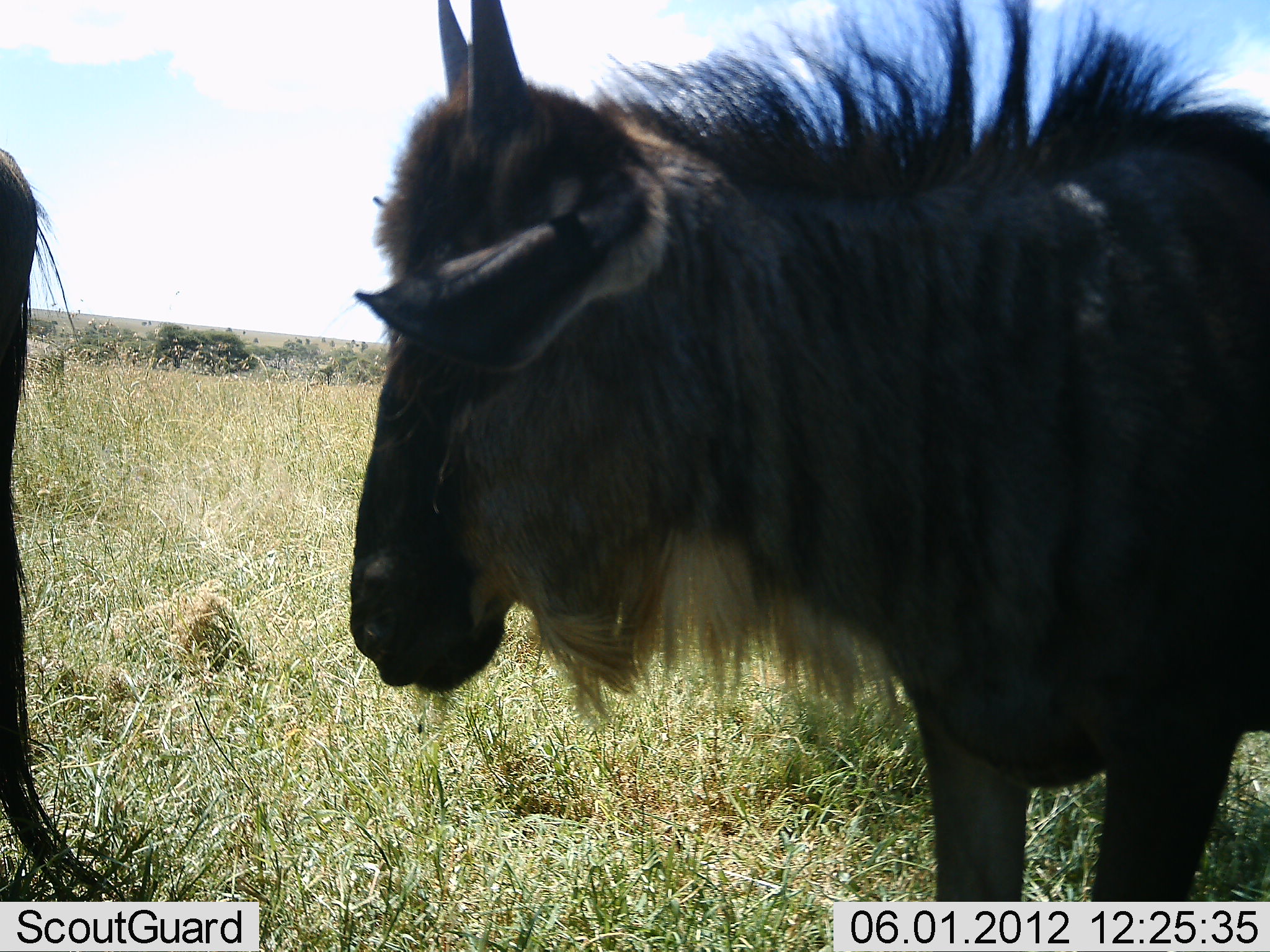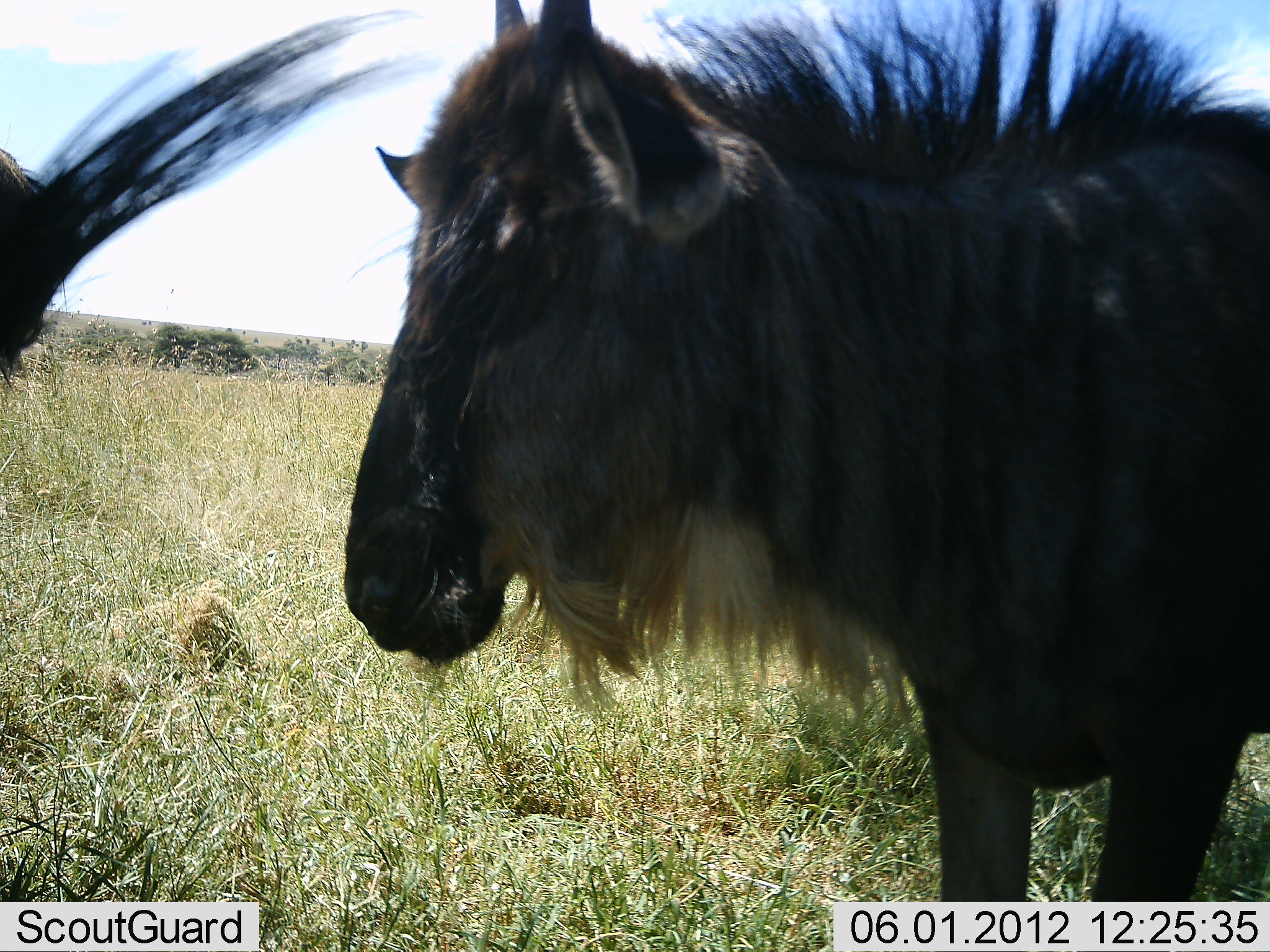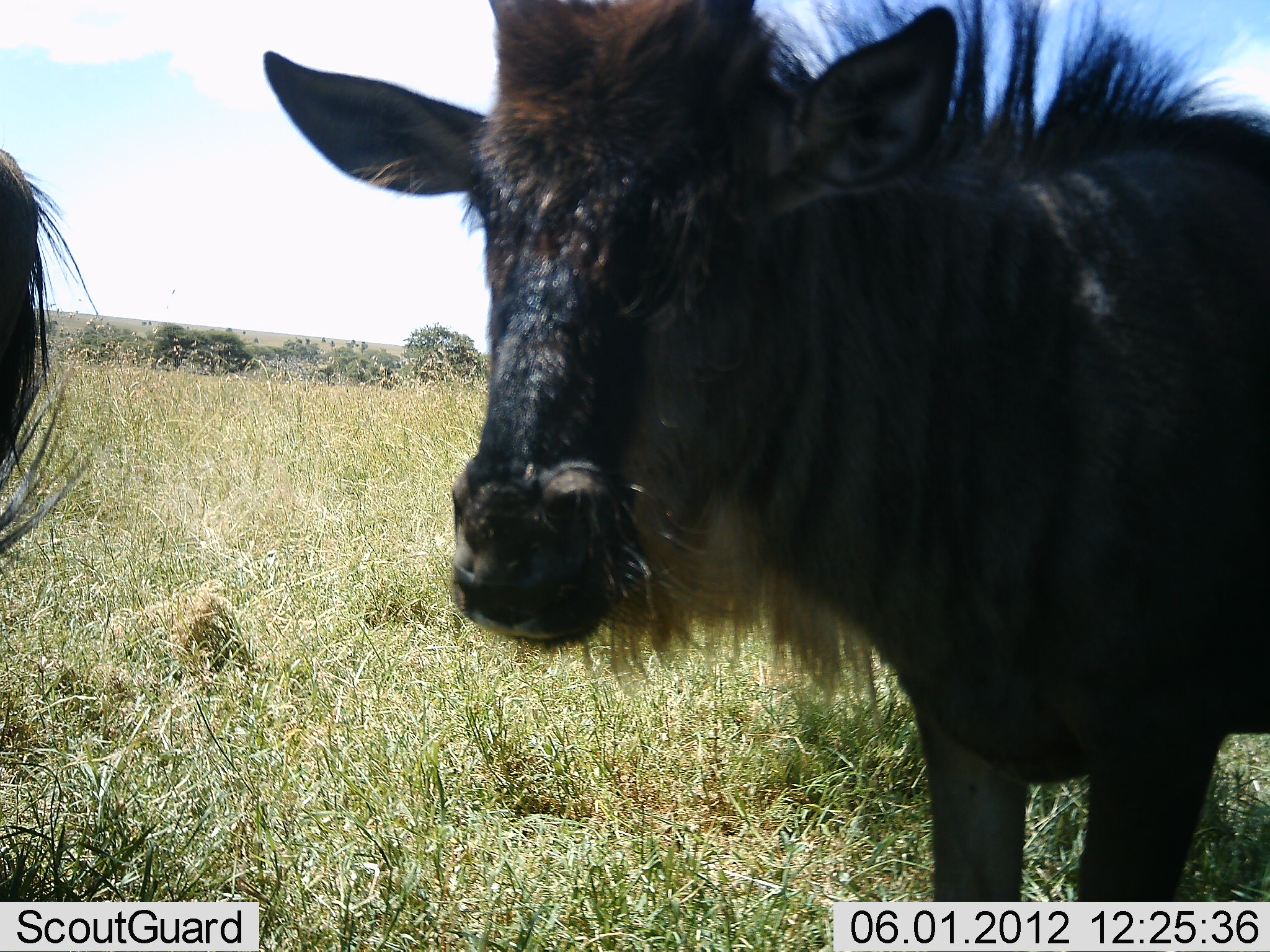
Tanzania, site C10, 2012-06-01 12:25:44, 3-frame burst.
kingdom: Animalia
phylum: Chordata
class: Mammalia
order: Artiodactyla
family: Bovidae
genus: Connochaetes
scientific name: Connochaetes taurinus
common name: blue wildebeest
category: wildebeest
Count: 2.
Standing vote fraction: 100%.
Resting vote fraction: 0%.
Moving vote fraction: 0%.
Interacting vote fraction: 0%.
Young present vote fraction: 0%.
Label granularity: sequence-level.